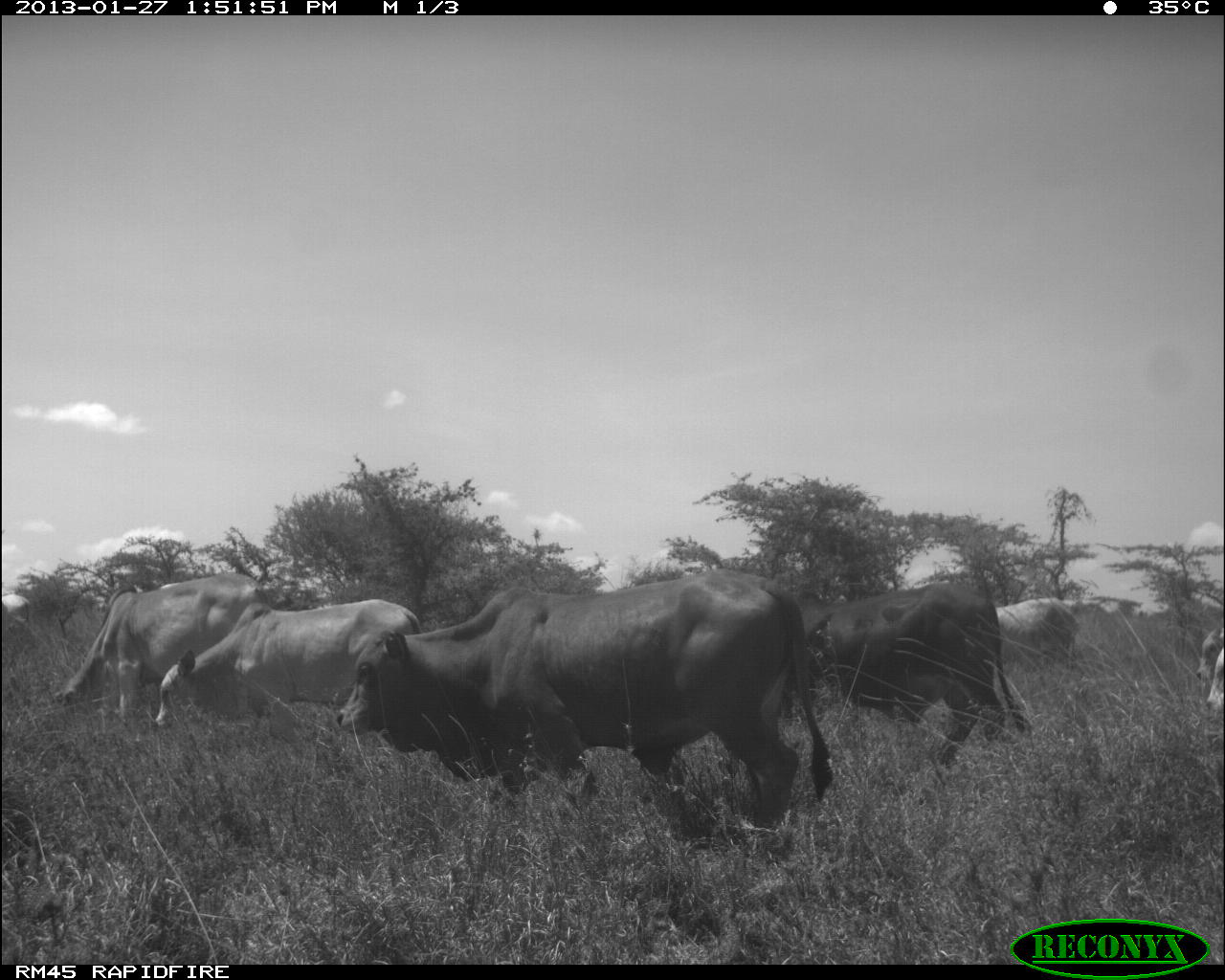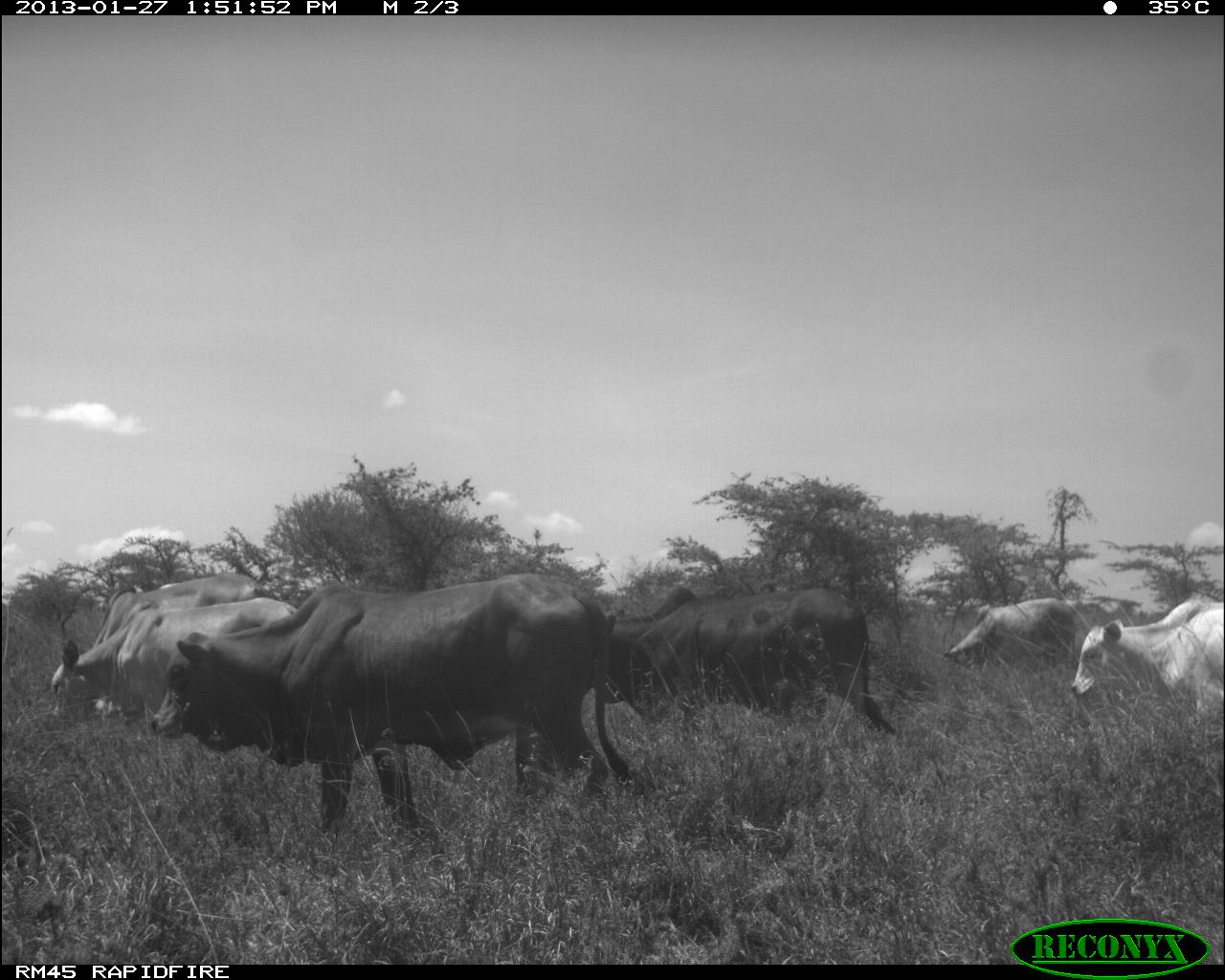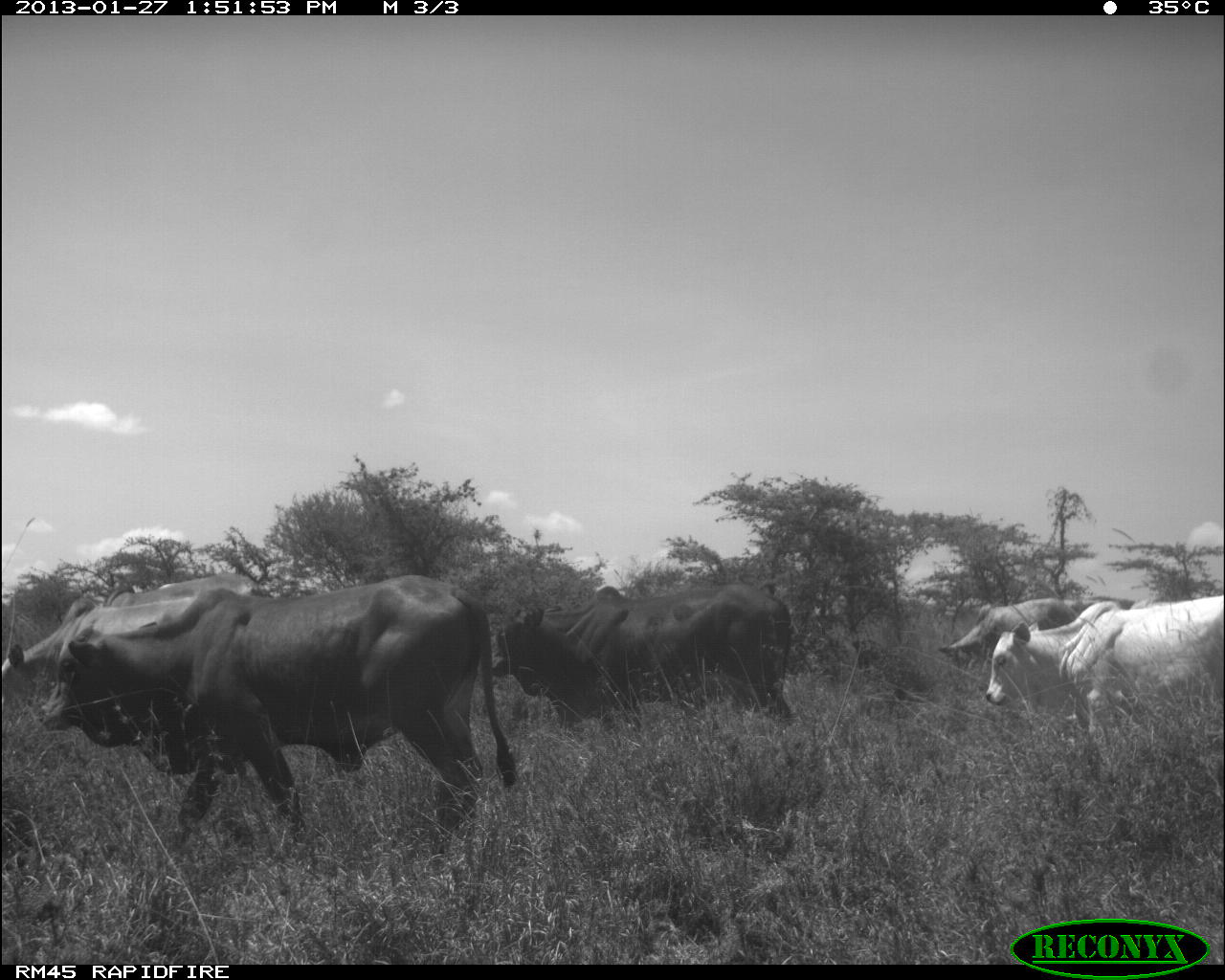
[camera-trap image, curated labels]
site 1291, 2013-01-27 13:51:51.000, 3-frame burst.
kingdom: Animalia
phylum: Chordata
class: Mammalia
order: Artiodactyla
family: Bovidae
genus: Bos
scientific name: Bos taurus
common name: domestic cattle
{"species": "Bos taurus (domestic cattle)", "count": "7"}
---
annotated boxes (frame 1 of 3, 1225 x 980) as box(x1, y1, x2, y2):
bos taurus: box(335, 565, 832, 836); box(787, 574, 1028, 773); box(151, 597, 423, 737); box(44, 569, 271, 721); box(998, 597, 1084, 679); box(0, 590, 37, 677); box(1192, 620, 1224, 678); box(1206, 646, 1224, 716)